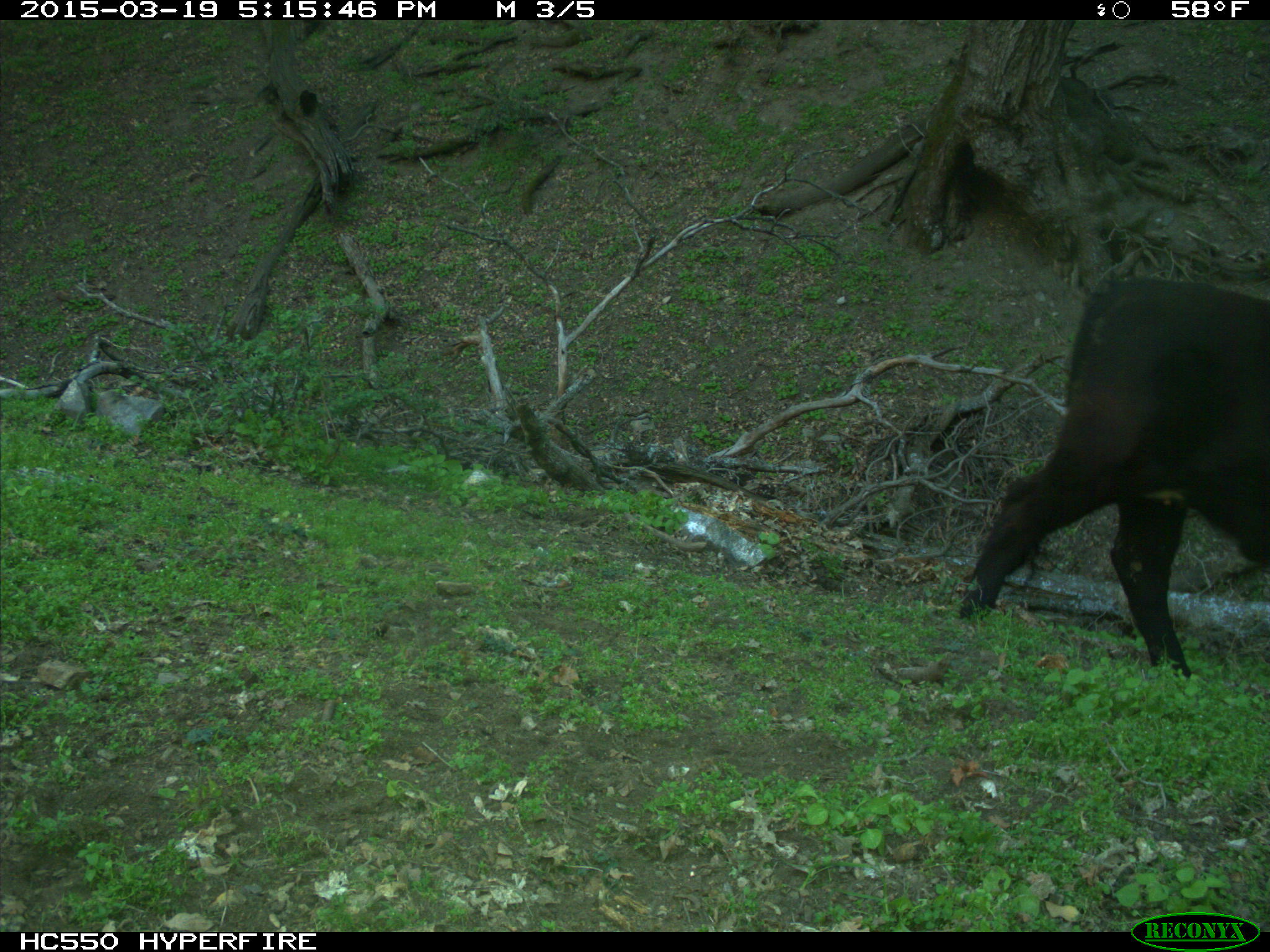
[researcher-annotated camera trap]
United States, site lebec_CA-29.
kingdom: Animalia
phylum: Chordata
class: Mammalia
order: Artiodactyla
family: Bovidae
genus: Bos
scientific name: Bos taurus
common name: domestic cow